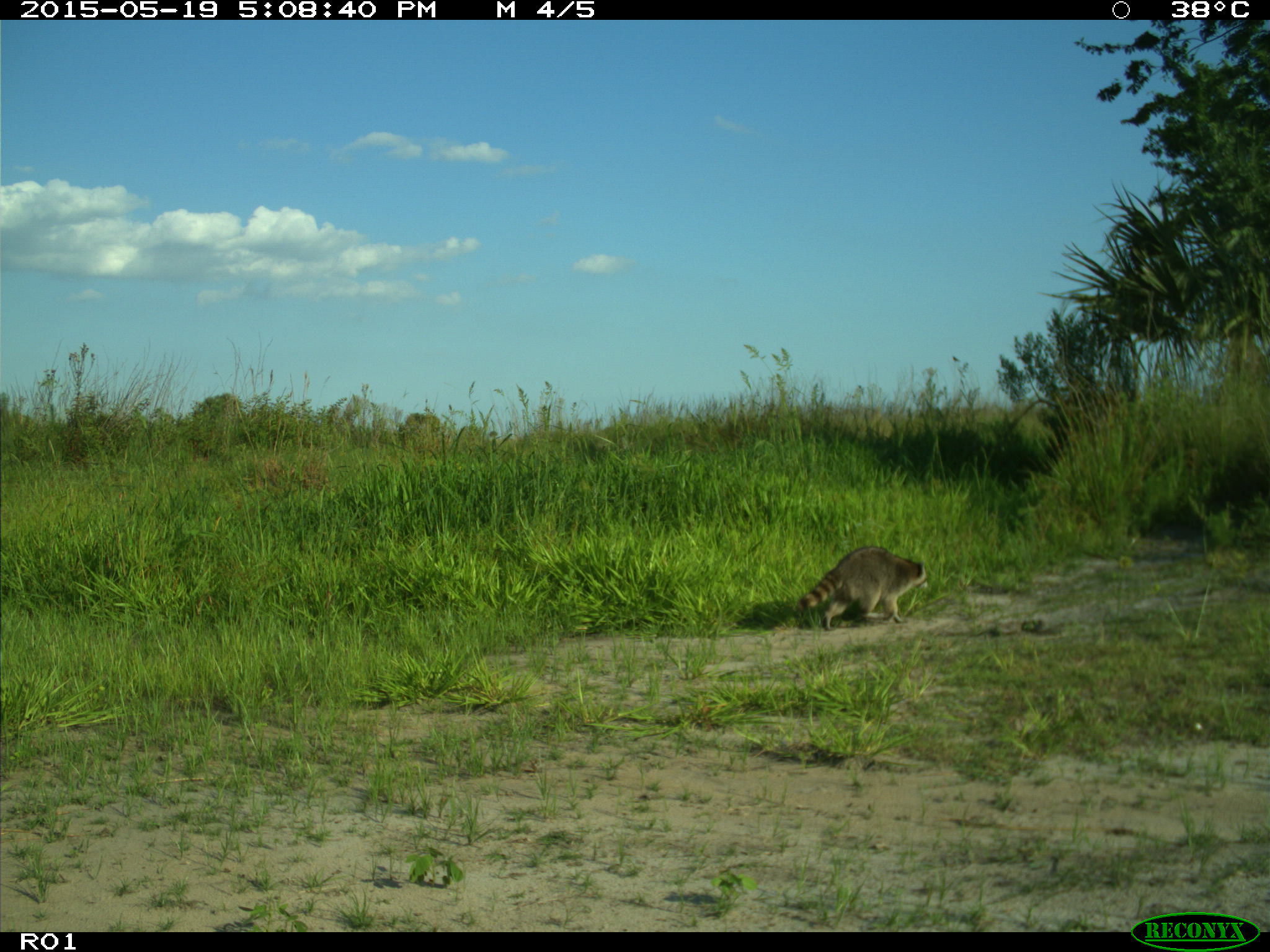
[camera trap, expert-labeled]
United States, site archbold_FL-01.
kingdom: Animalia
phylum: Chordata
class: Mammalia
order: Carnivora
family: Procyonidae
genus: Procyon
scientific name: Procyon lotor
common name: common raccoon